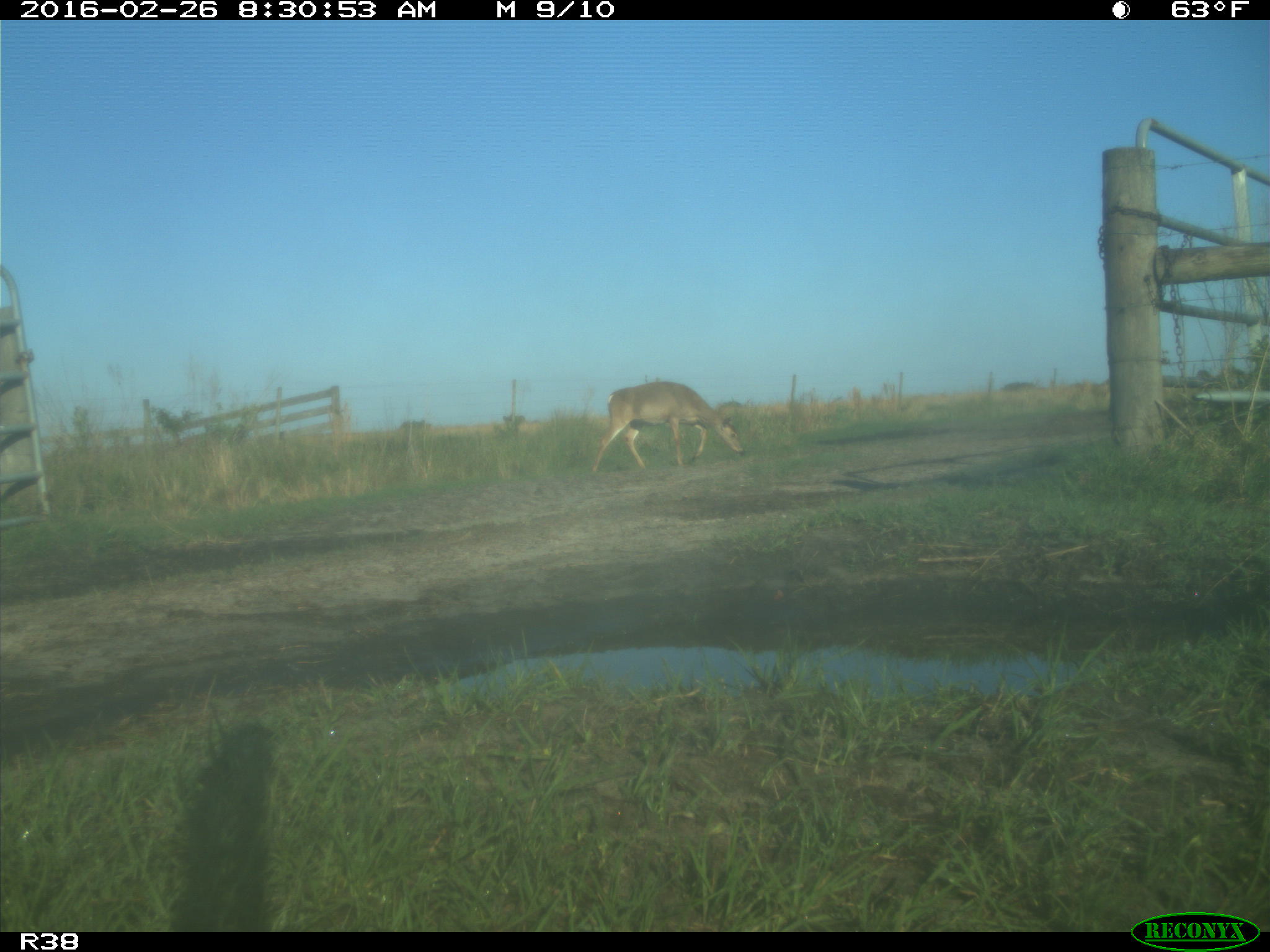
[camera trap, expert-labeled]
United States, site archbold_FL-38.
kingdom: Animalia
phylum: Chordata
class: Mammalia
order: Artiodactyla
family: Cervidae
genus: Odocoileus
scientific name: Odocoileus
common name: deer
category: unidentified deer